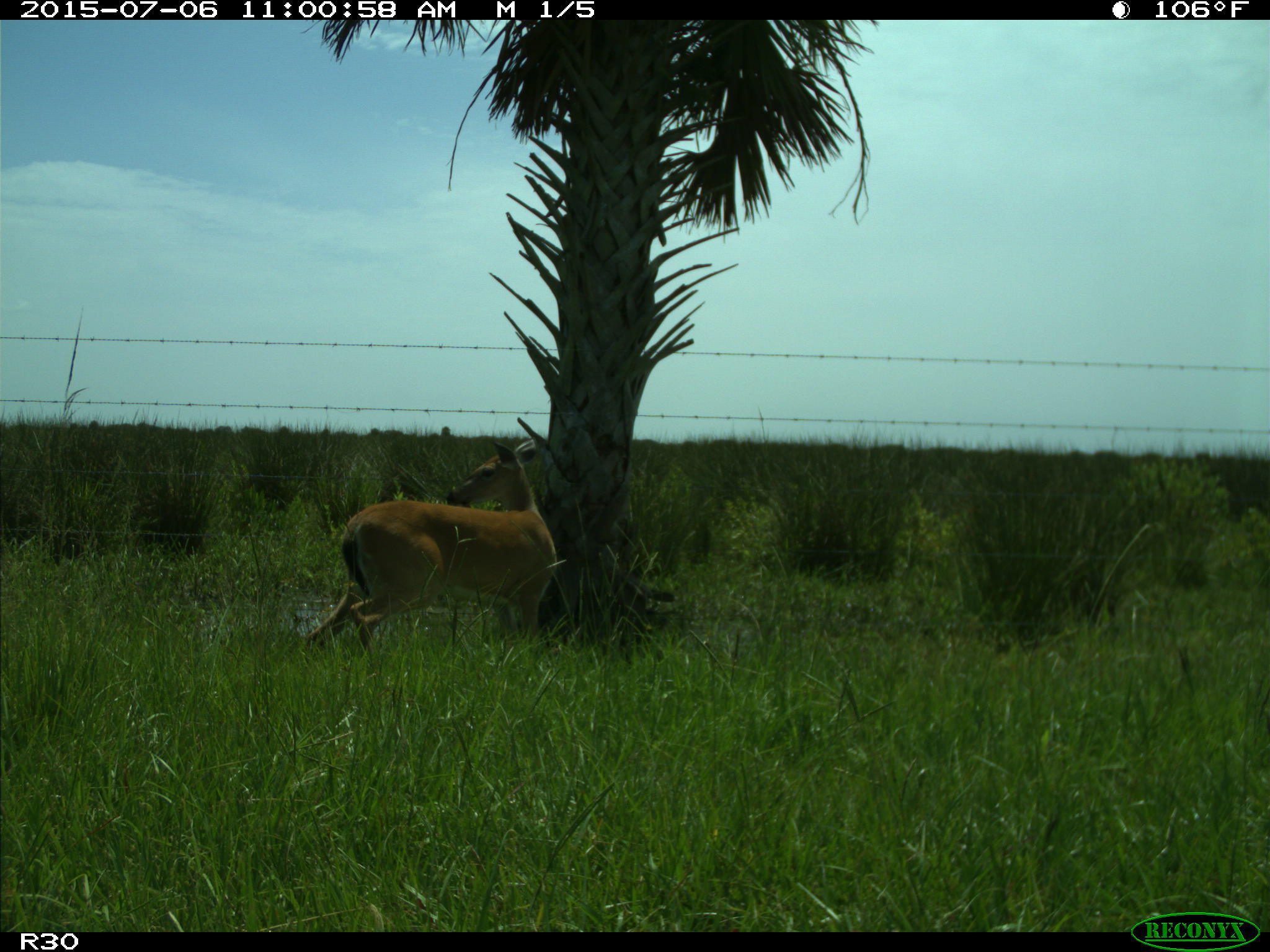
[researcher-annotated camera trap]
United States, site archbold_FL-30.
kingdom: Animalia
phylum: Chordata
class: Mammalia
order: Artiodactyla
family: Cervidae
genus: Odocoileus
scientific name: Odocoileus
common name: deer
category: unidentified deer